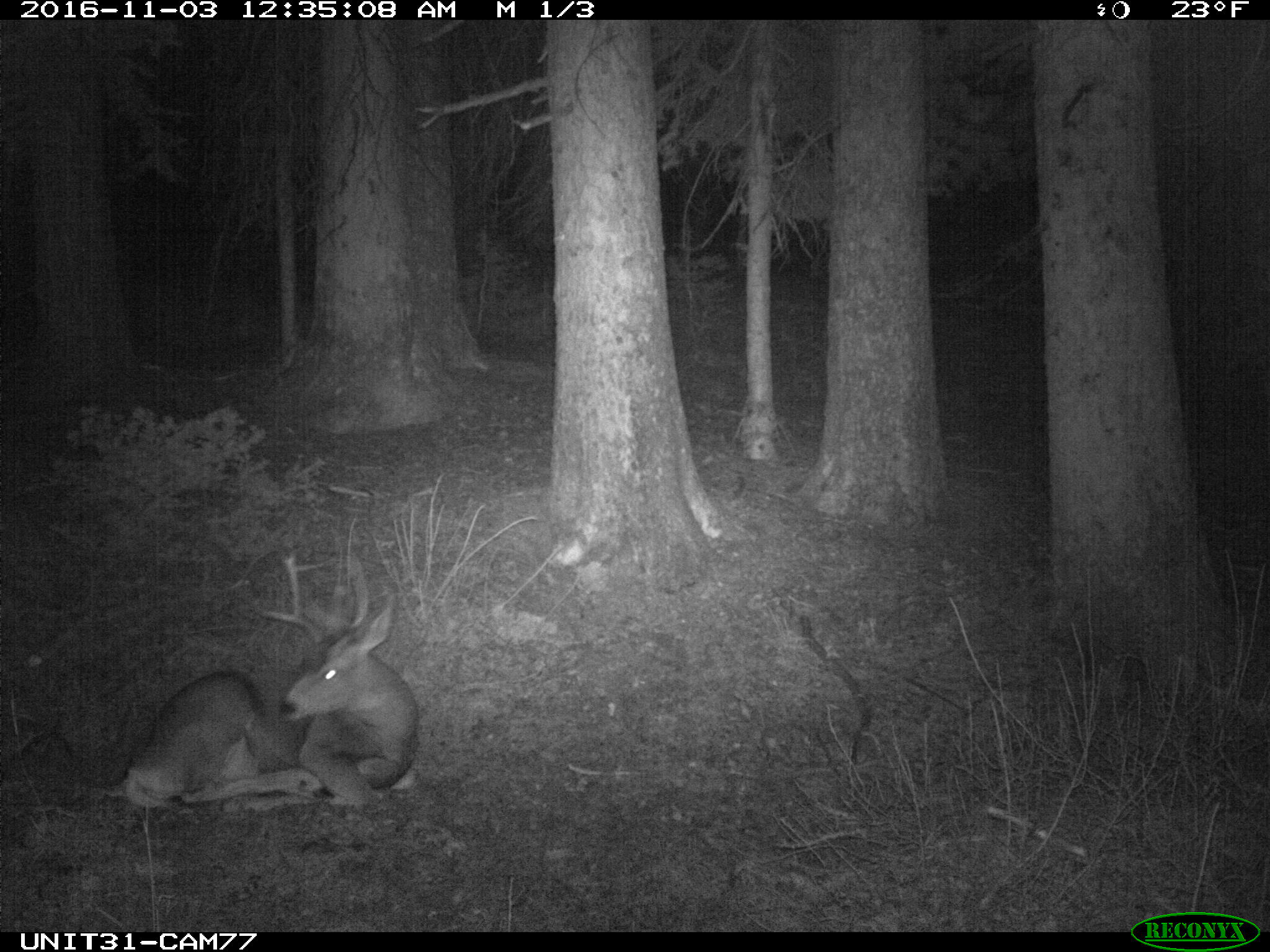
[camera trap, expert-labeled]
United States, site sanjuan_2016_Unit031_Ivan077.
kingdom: Animalia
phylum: Chordata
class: Mammalia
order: Artiodactyla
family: Cervidae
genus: Odocoileus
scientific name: Odocoileus hemionus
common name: mule deer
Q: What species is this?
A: Odocoileus hemionus (mule deer).